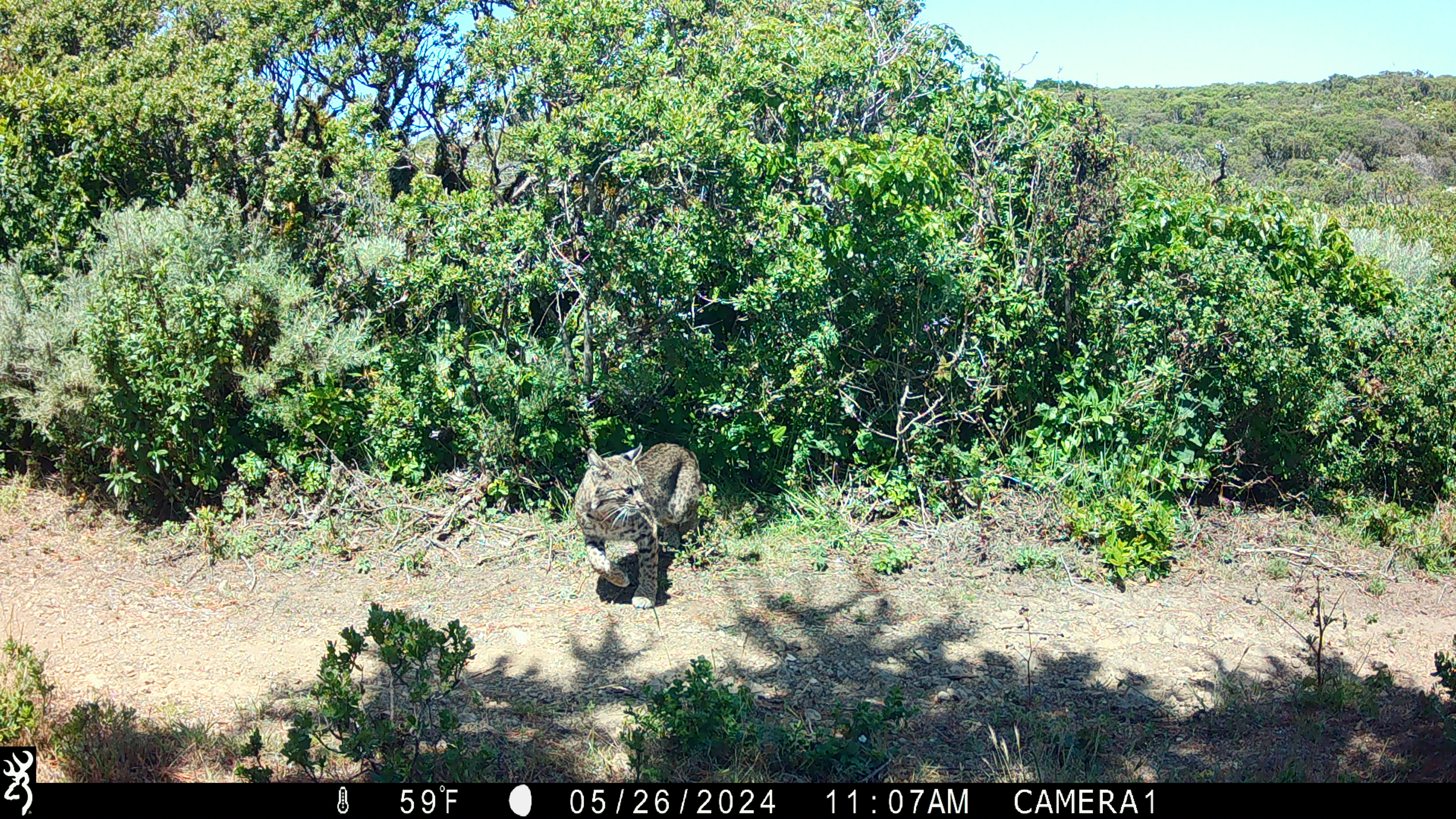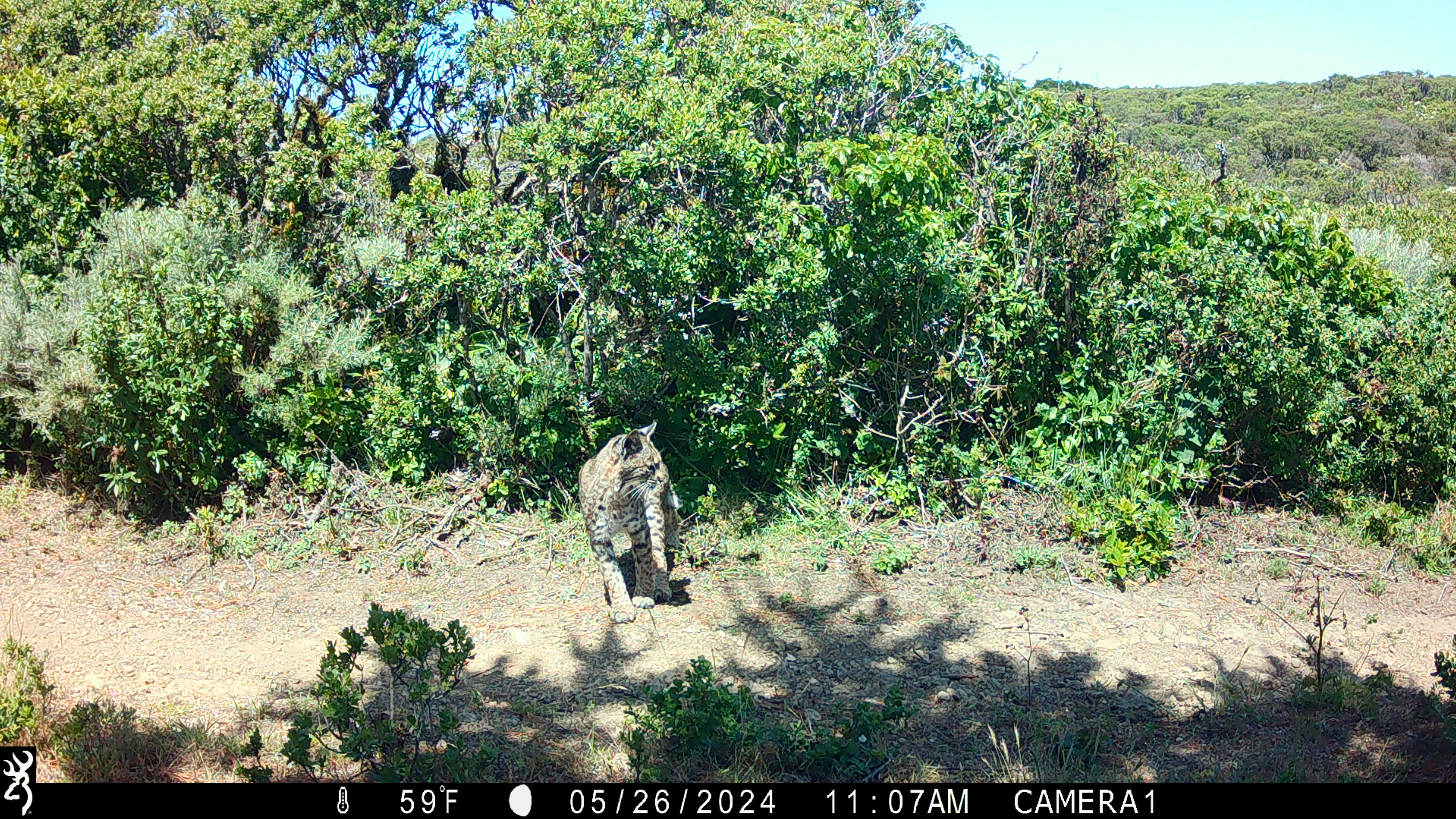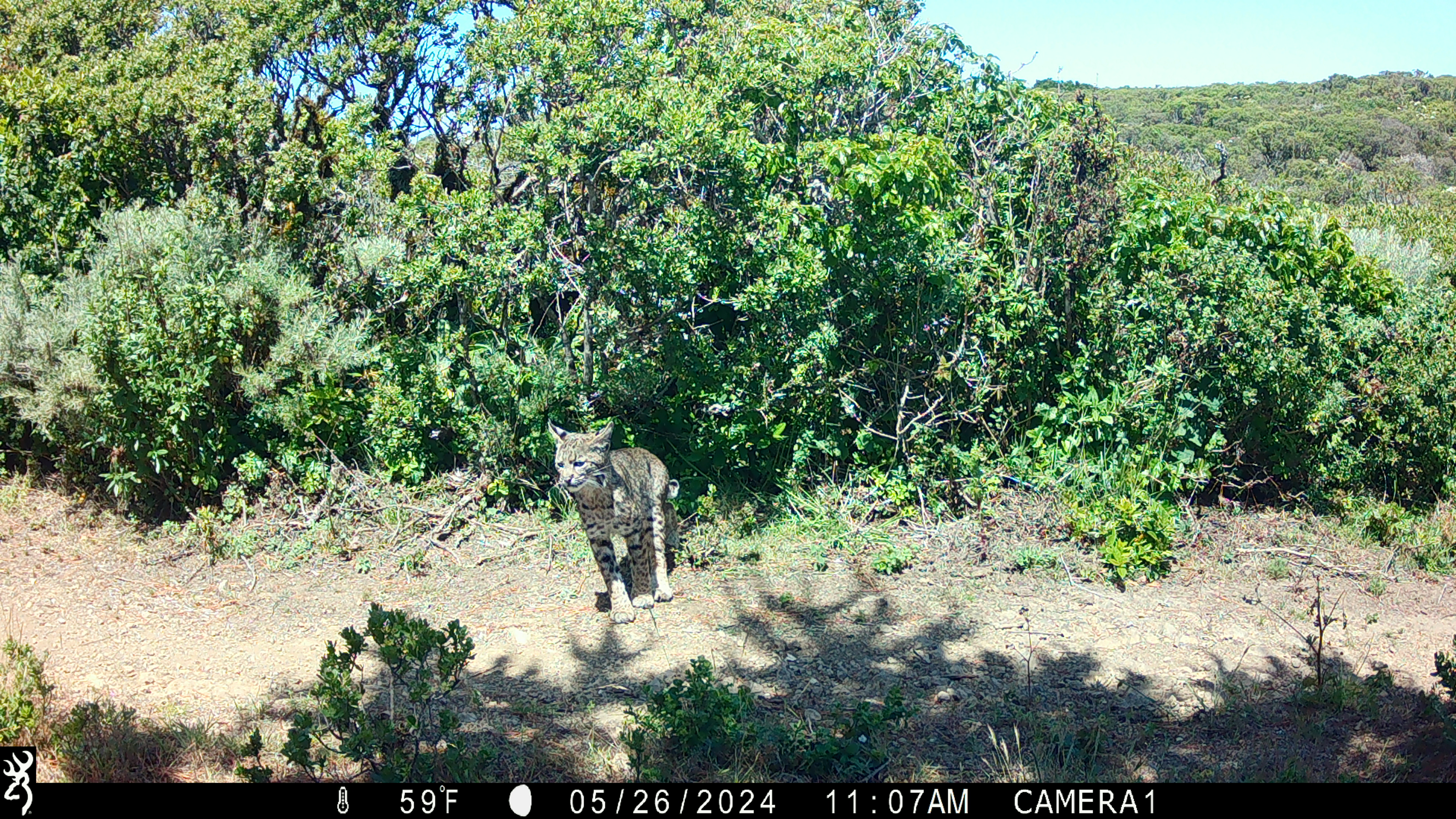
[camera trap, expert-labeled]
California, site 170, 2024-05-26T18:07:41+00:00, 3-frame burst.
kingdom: Animalia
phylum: Chordata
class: Mammalia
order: Carnivora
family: Felidae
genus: Lynx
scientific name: Lynx rufus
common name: bobcat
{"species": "bobcat (Lynx rufus)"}